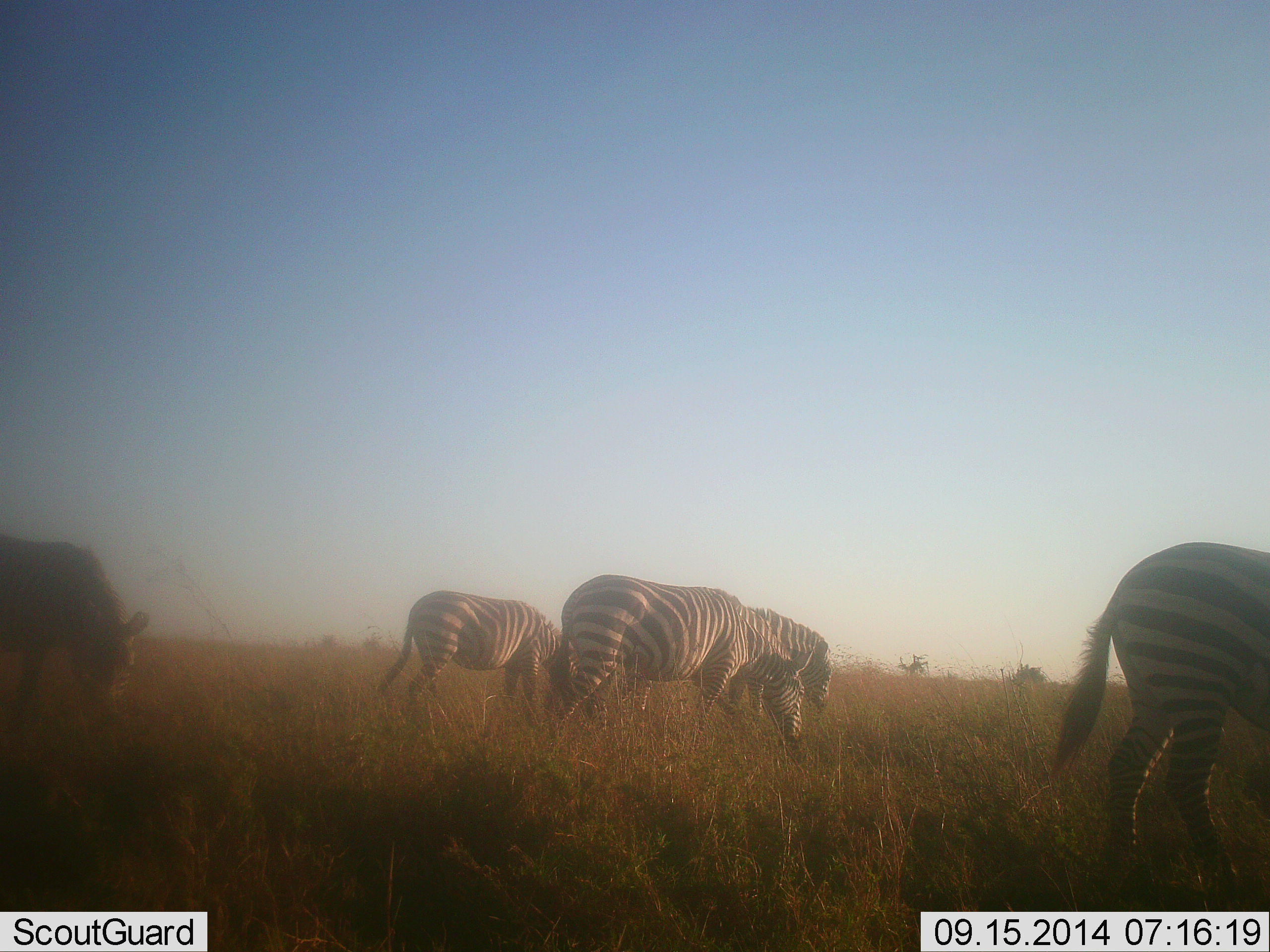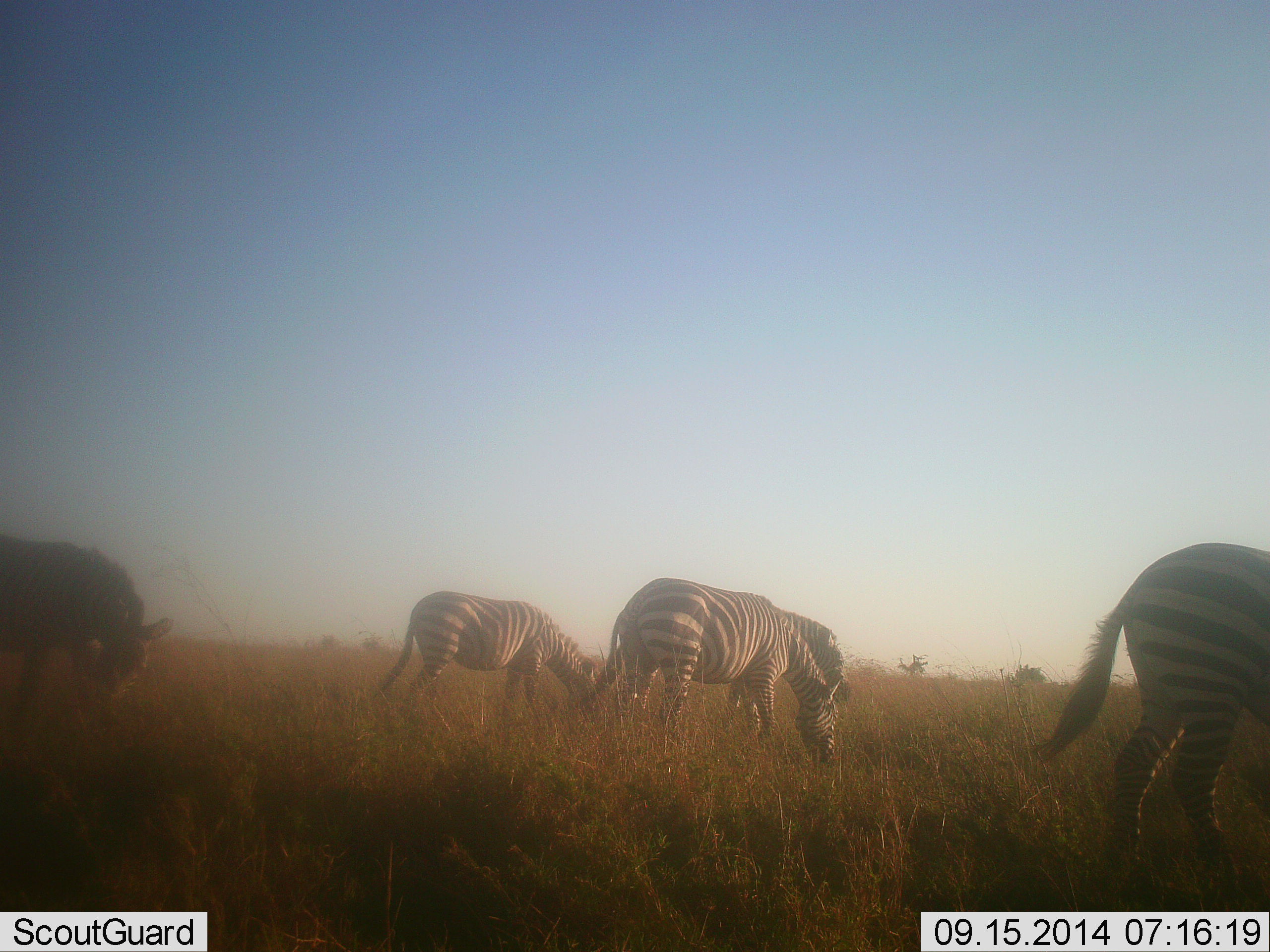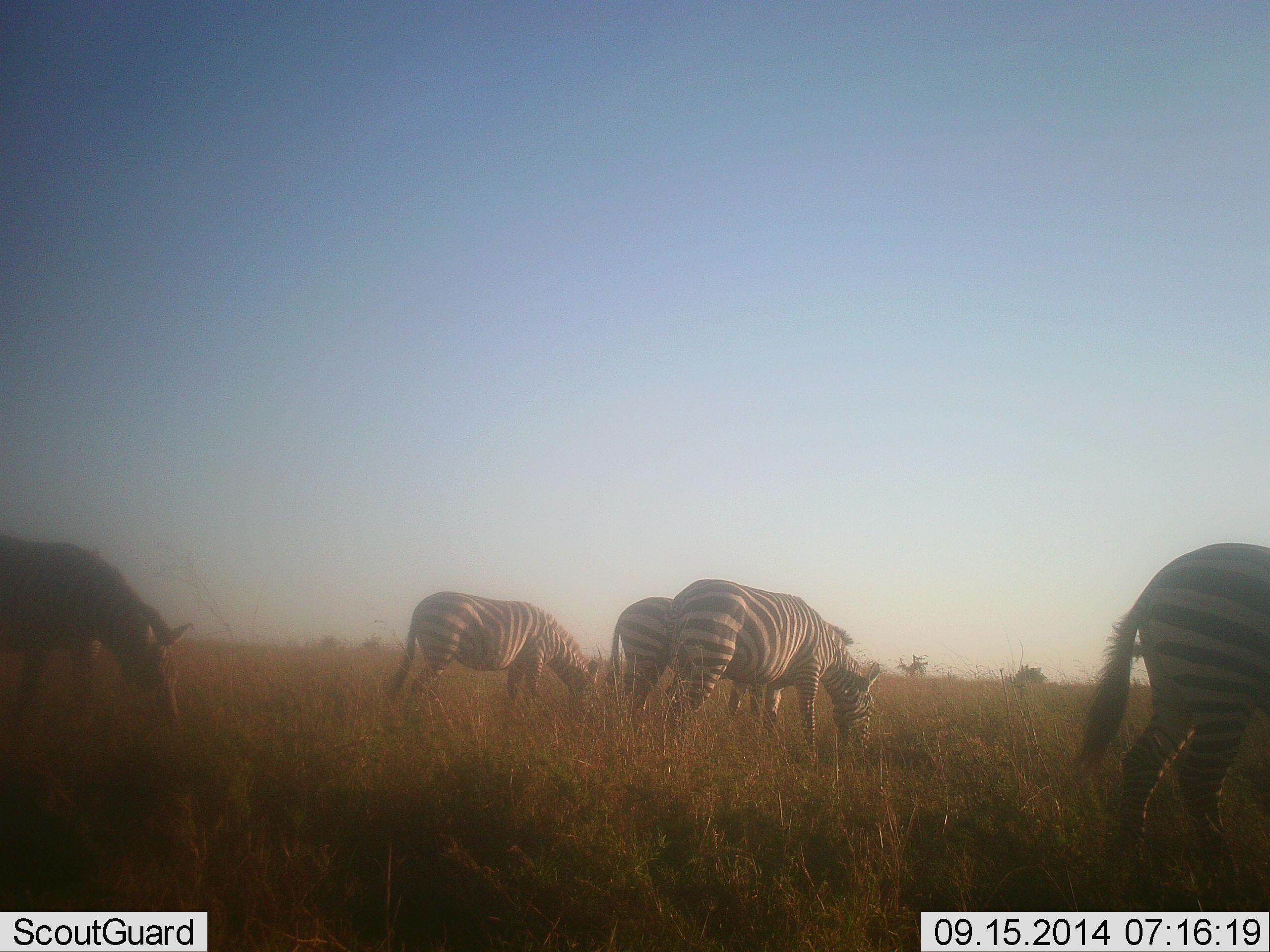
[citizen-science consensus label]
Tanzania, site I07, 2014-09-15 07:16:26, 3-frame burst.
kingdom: Animalia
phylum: Chordata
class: Mammalia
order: Perissodactyla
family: Equidae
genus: Equus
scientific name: Equus quagga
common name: plains zebra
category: zebra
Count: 5.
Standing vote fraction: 10%.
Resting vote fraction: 0%.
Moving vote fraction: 60%.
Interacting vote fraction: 0%.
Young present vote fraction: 0%.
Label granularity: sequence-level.